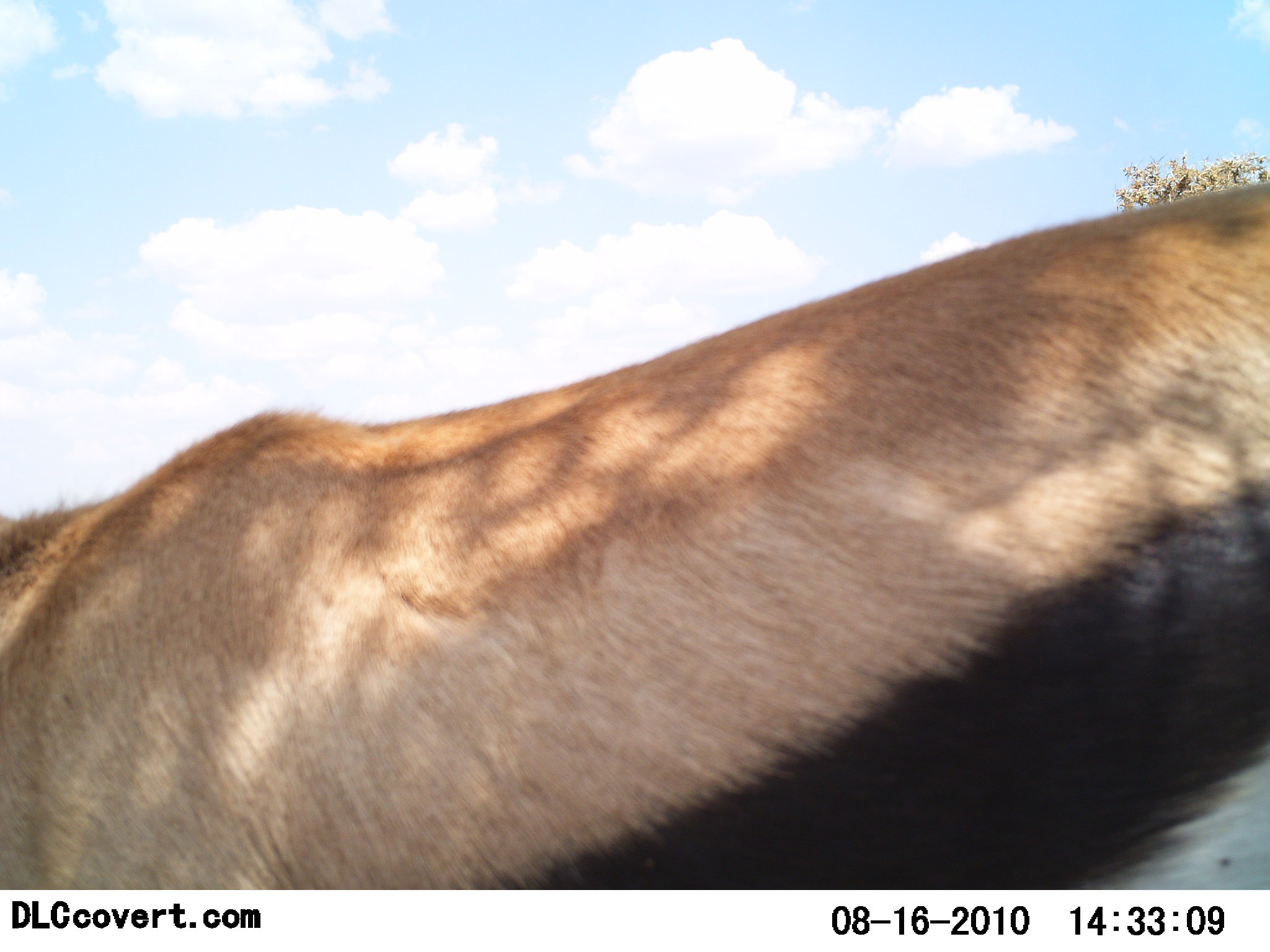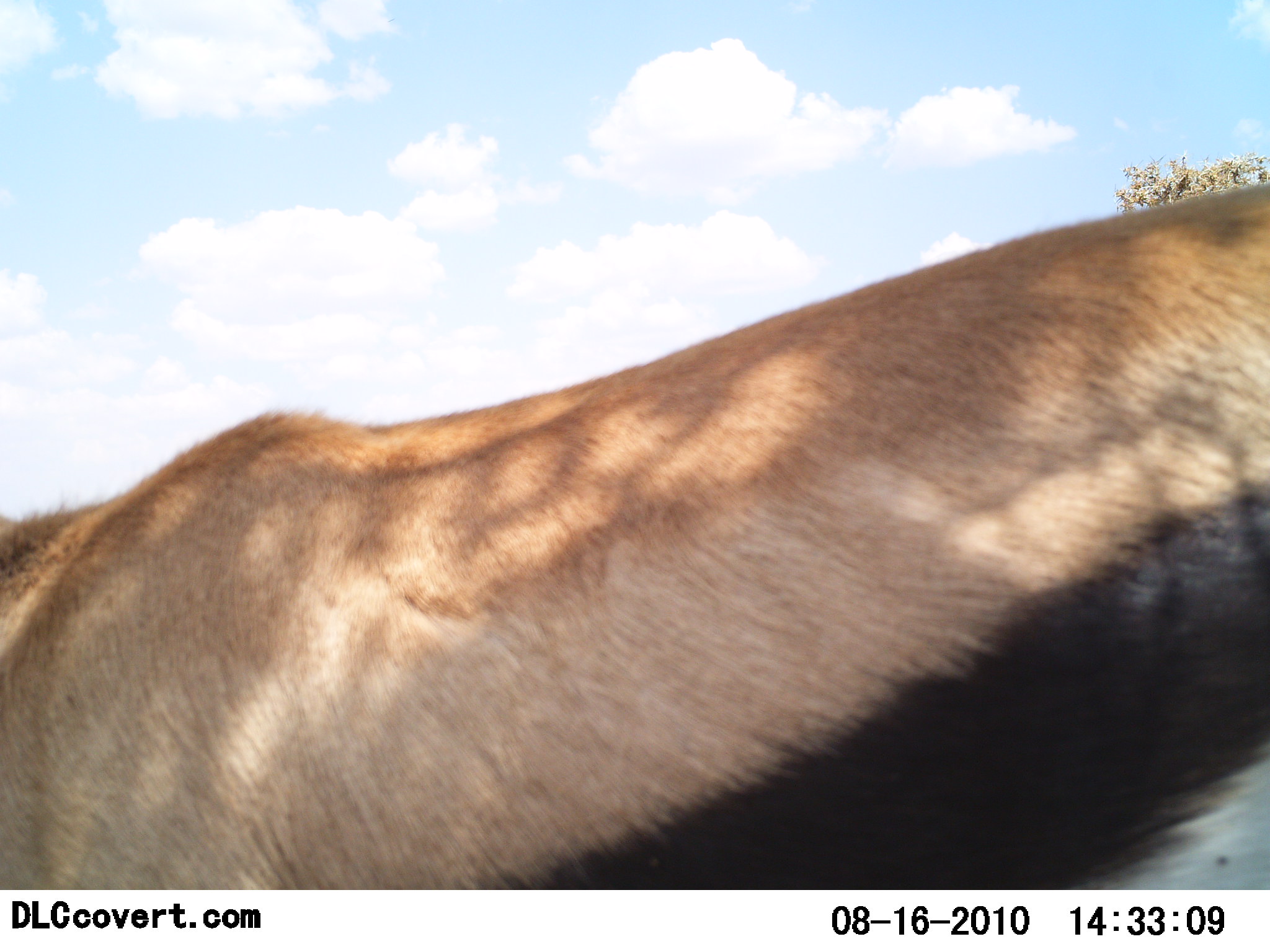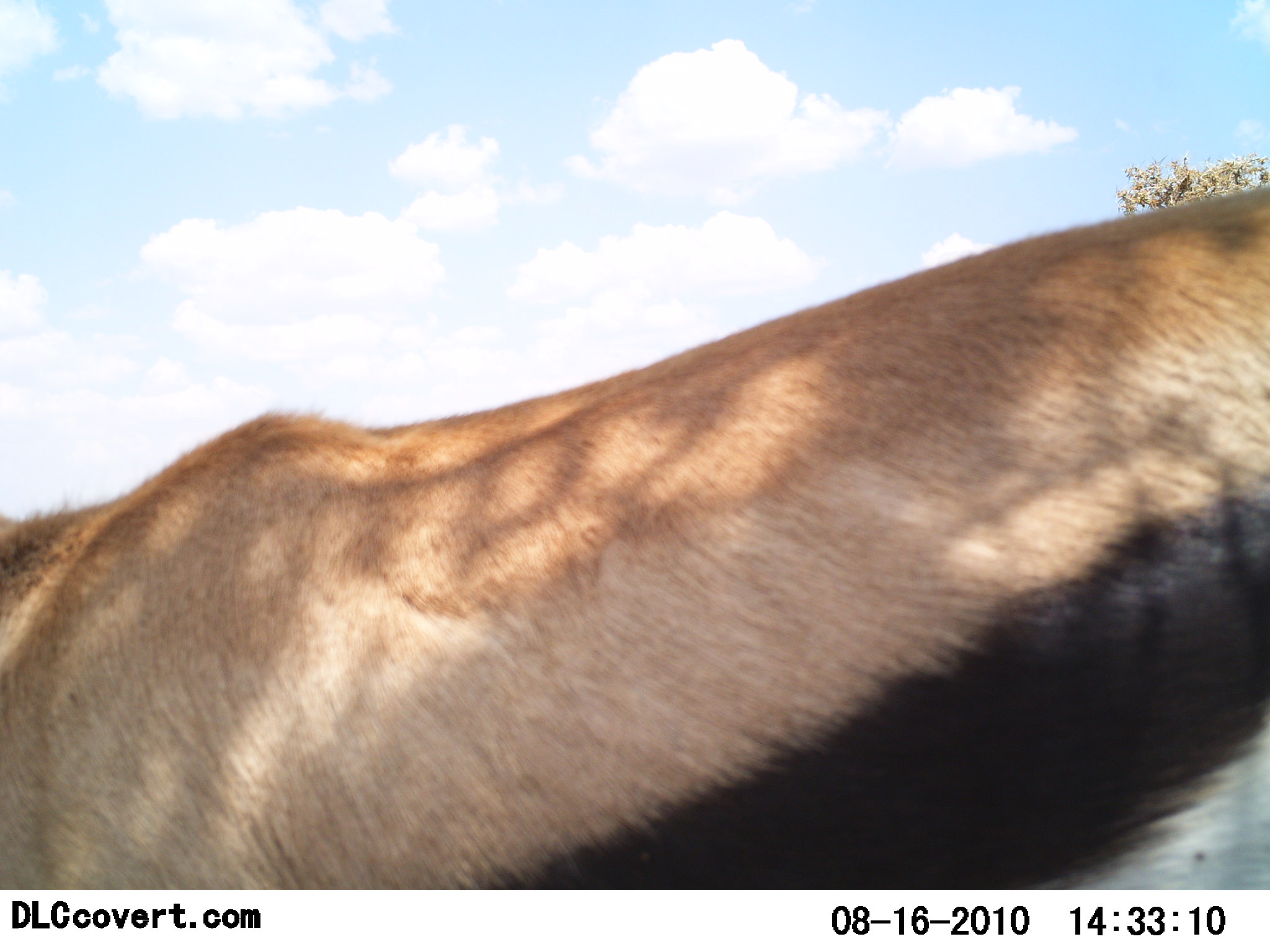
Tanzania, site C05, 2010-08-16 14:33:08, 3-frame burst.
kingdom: Animalia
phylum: Chordata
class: Mammalia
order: Artiodactyla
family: Bovidae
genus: Eudorcas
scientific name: Eudorcas thomsonii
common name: thomson's gazelle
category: gazellethomsons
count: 1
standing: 85%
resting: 0%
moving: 23%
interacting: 0%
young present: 0%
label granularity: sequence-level